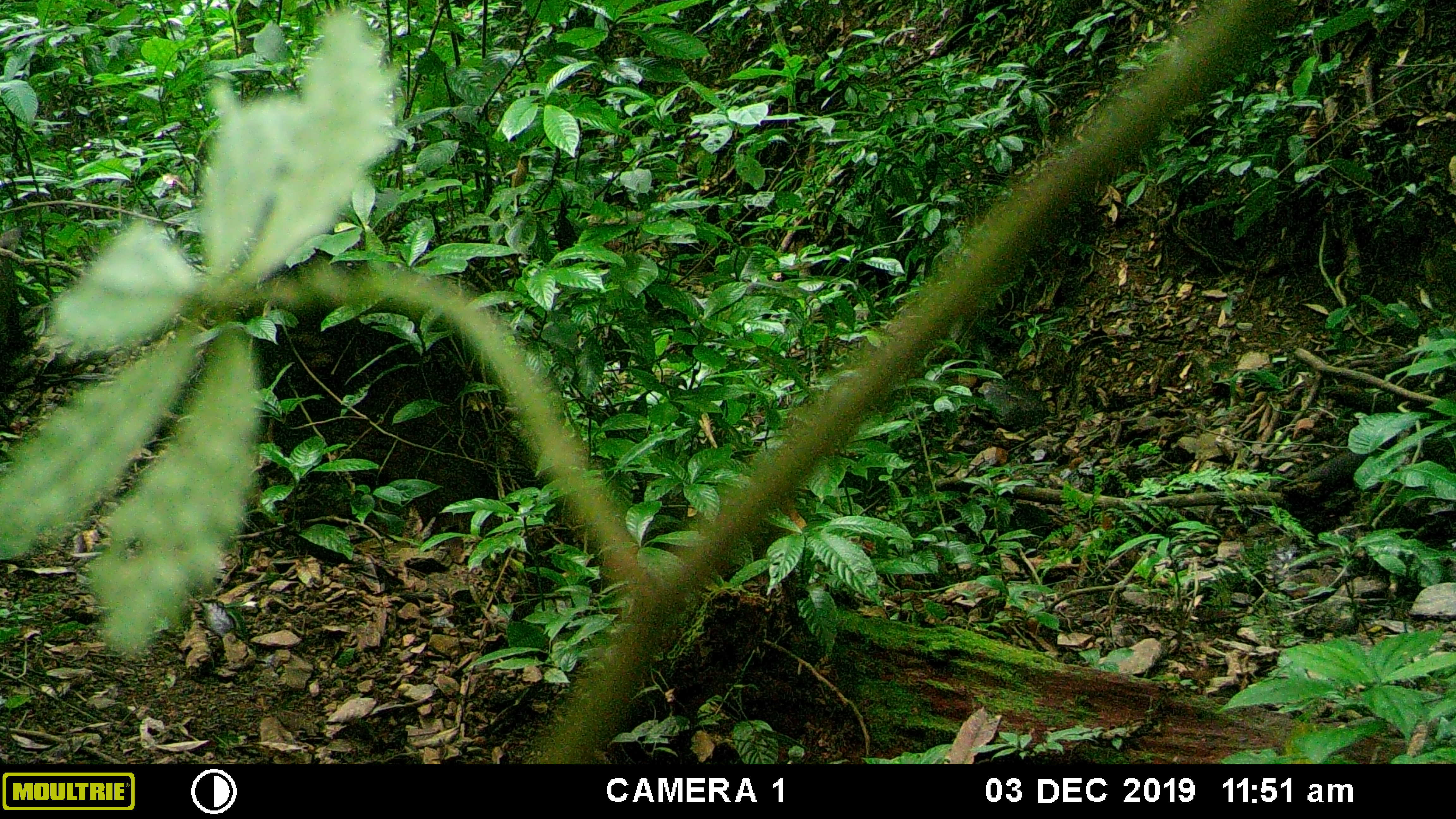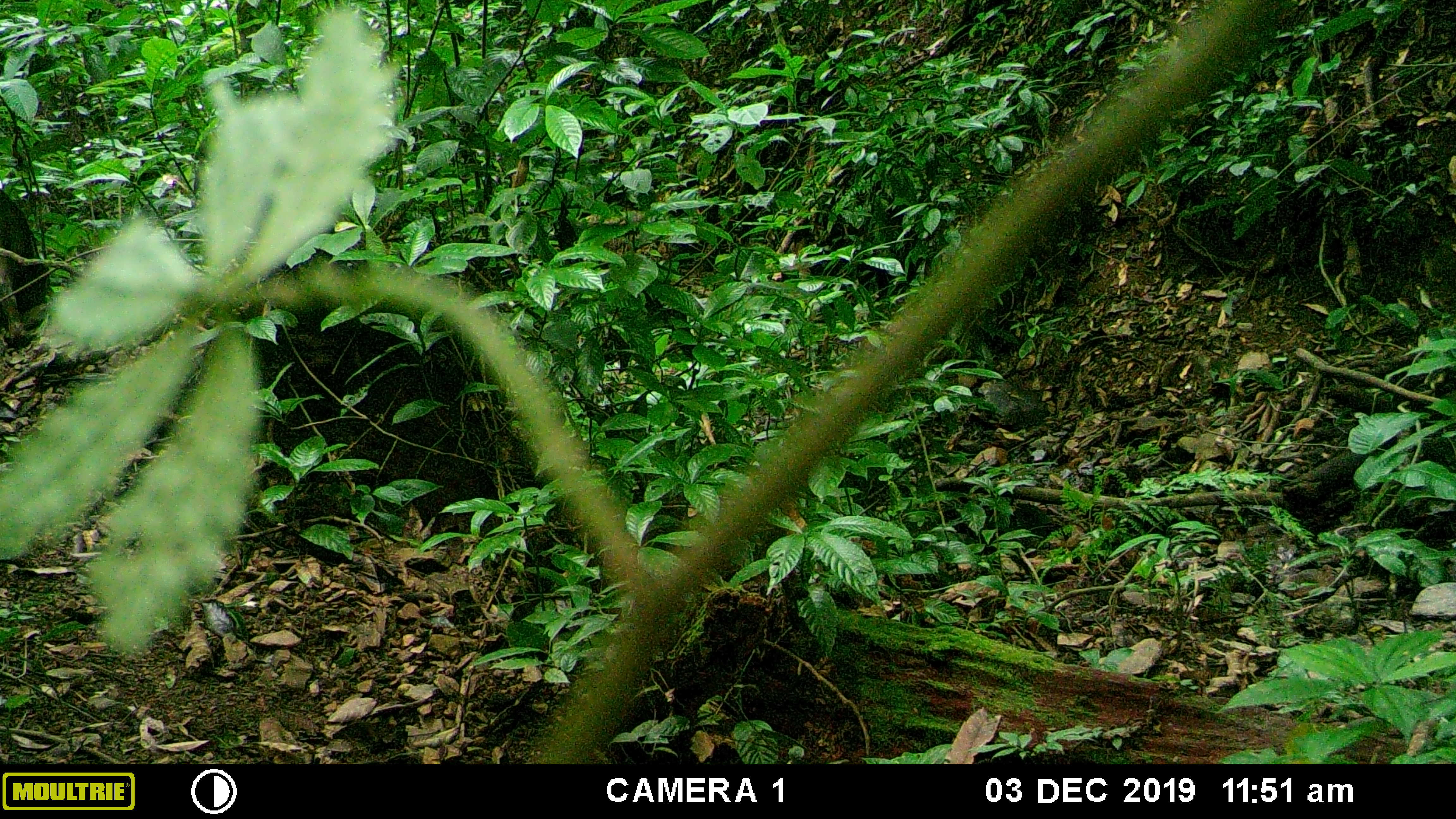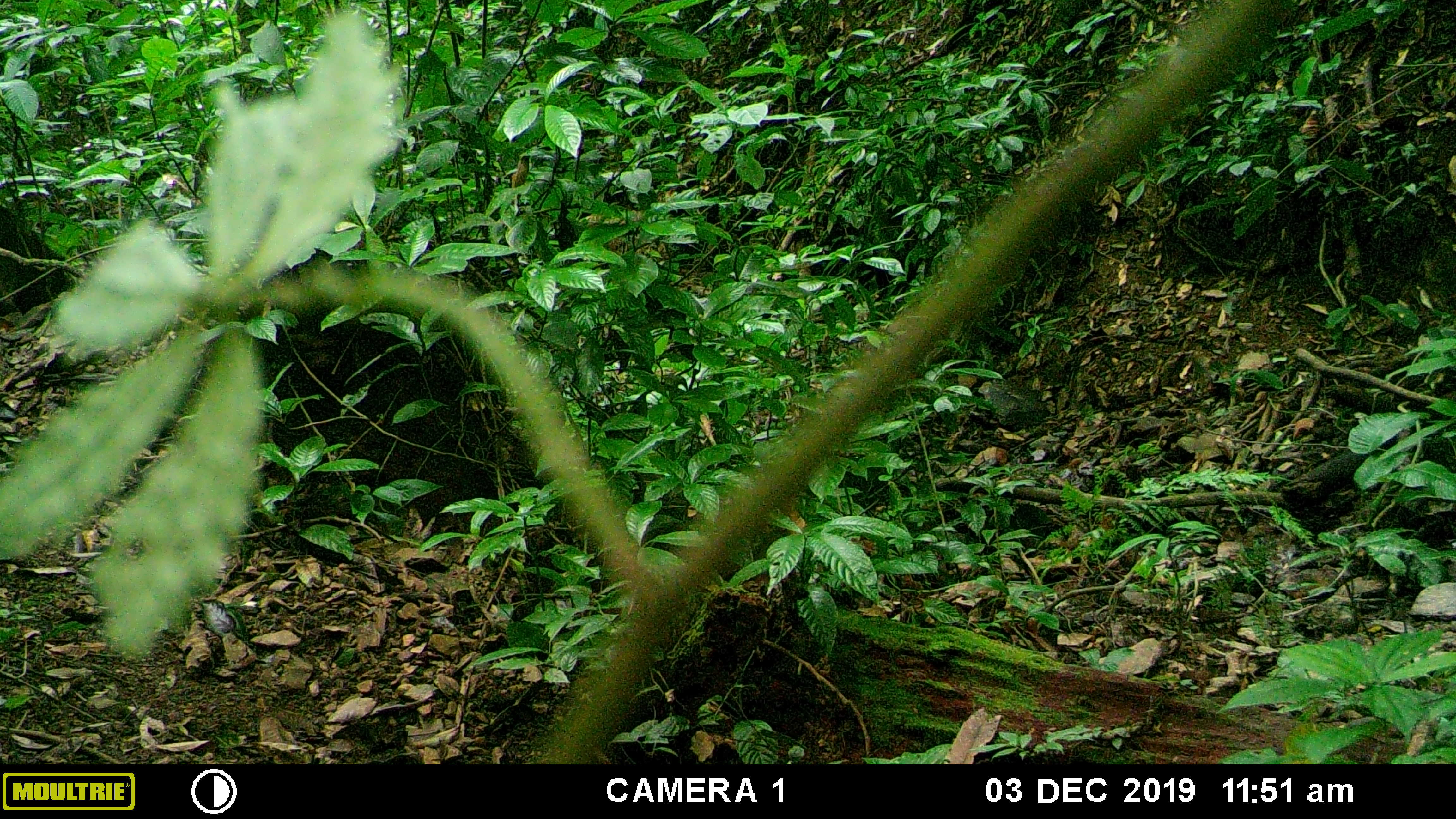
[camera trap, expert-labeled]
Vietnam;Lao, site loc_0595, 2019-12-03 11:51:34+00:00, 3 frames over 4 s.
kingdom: Animalia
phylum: Chordata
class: Mammalia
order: Artiodactyla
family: Suidae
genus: Sus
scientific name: Sus scrofa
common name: eurasian wild pig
Eurasian wild pig (Sus scrofa). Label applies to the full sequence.